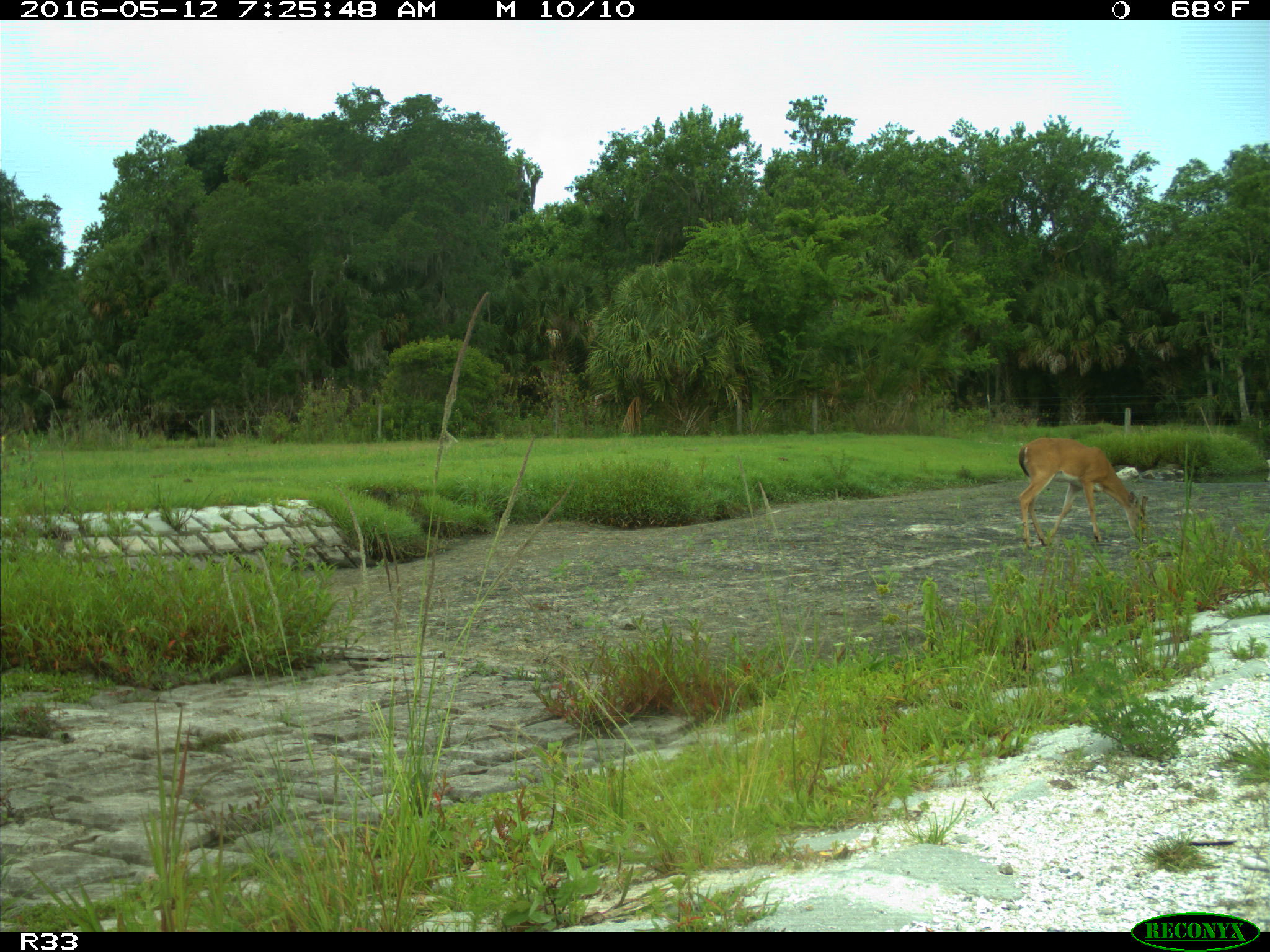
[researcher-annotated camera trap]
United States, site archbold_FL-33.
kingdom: Animalia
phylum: Chordata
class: Mammalia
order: Artiodactyla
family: Cervidae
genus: Odocoileus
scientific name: Odocoileus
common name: deer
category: unidentified deer